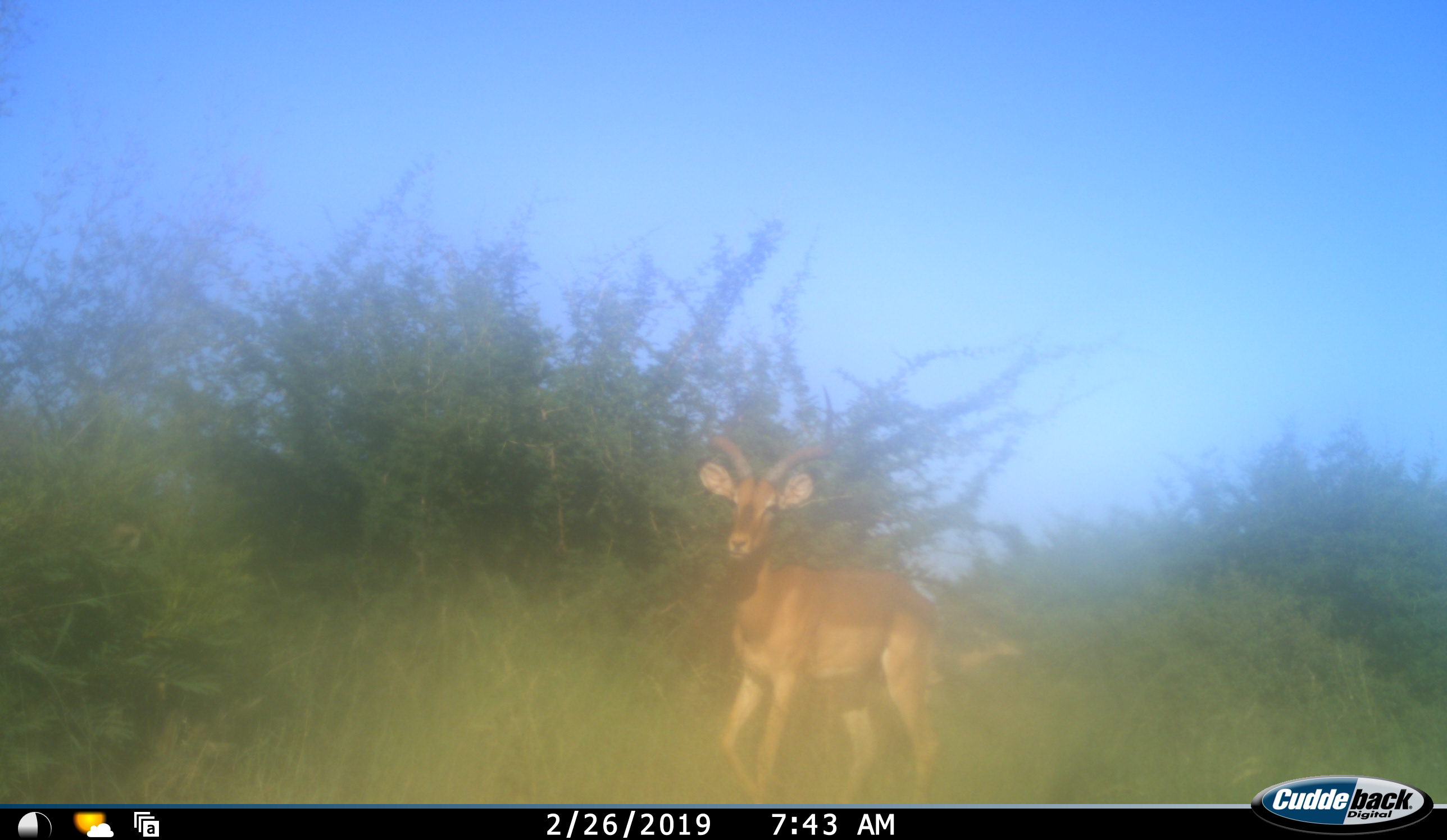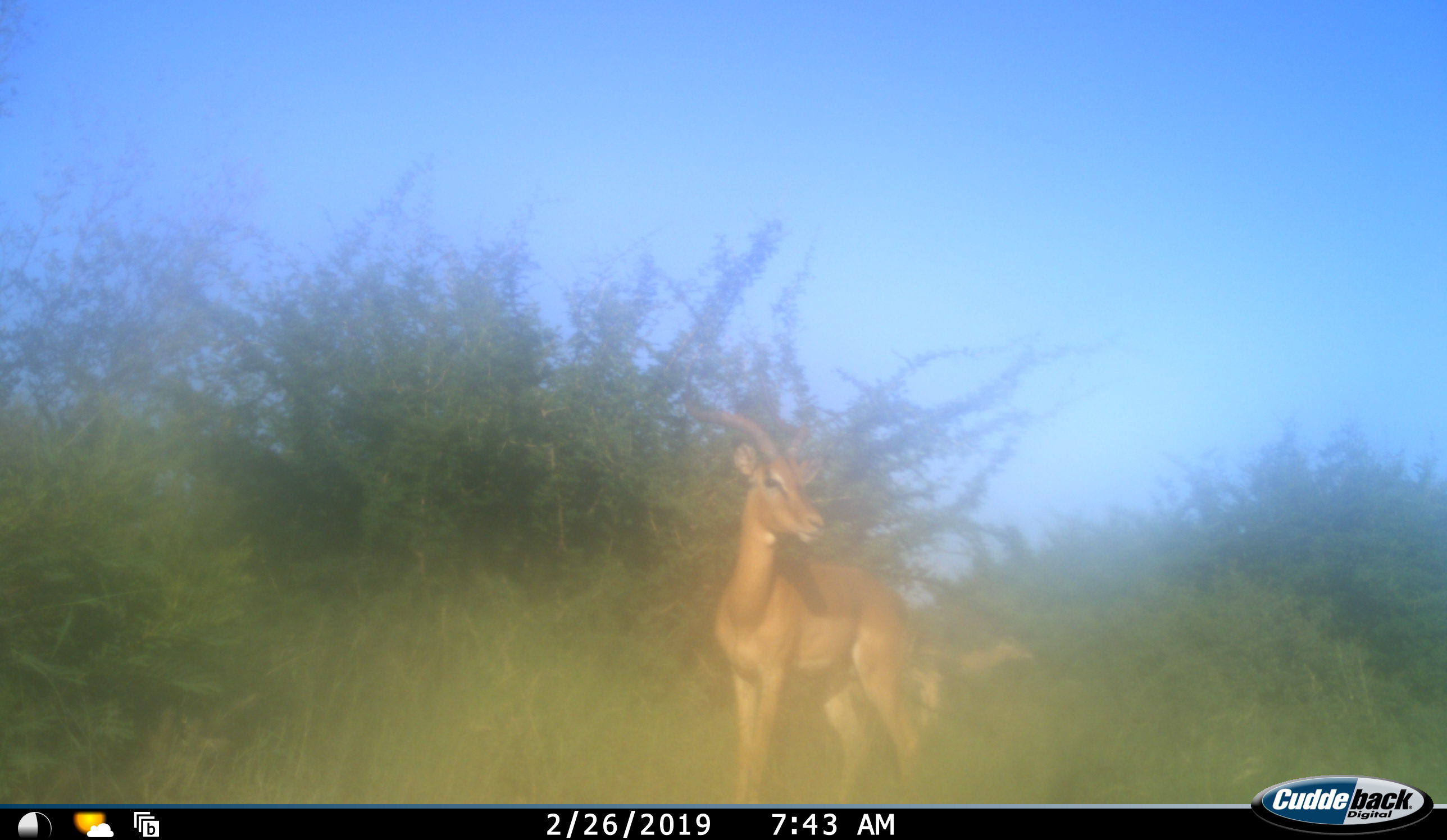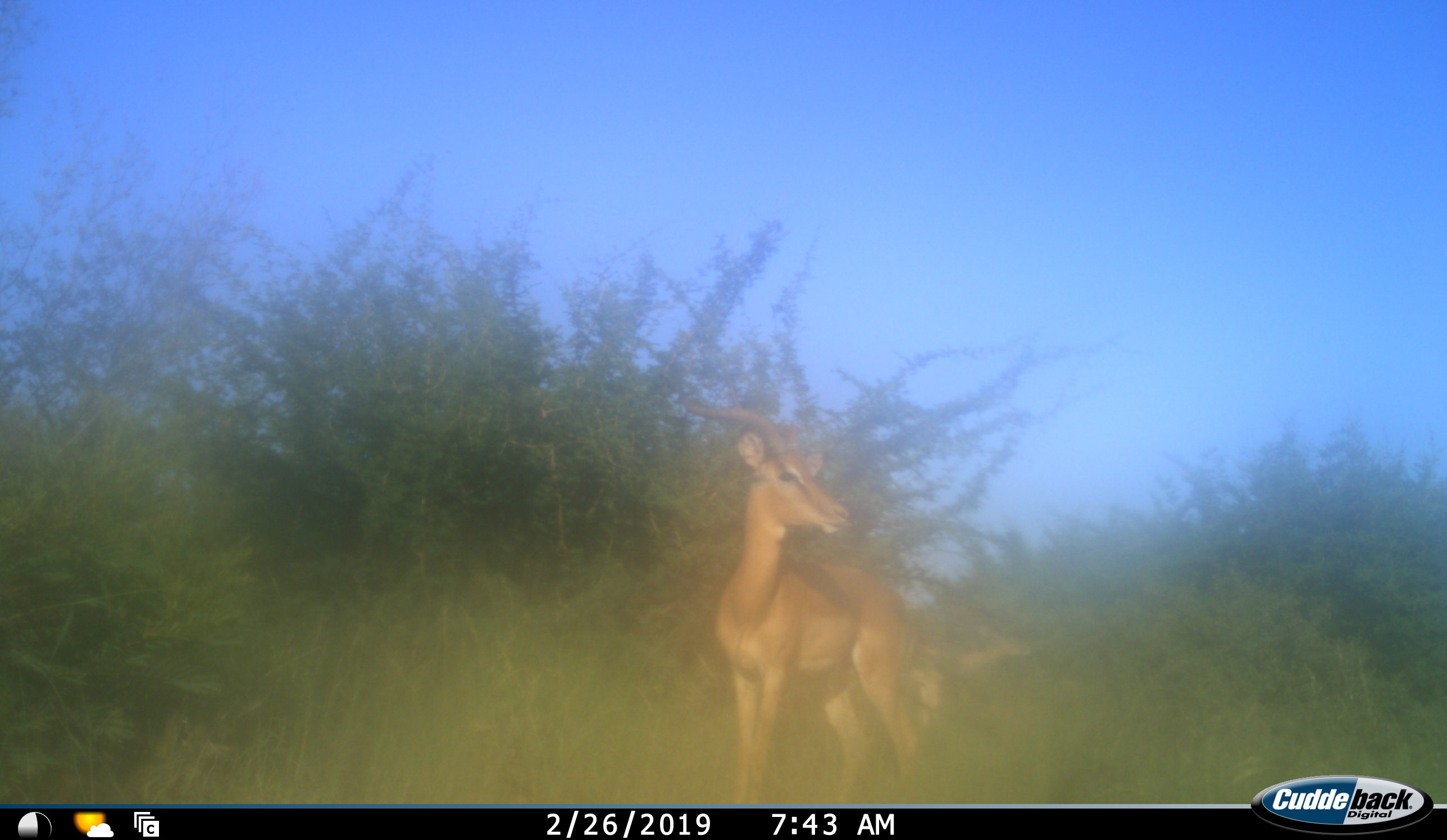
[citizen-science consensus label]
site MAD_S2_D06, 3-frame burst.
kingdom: Animalia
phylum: Chordata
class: Mammalia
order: Artiodactyla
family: Bovidae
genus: Aepyceros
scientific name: Aepyceros melampus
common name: impala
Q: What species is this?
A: Impala (Aepyceros melampus).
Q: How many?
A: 2.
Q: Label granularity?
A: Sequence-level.